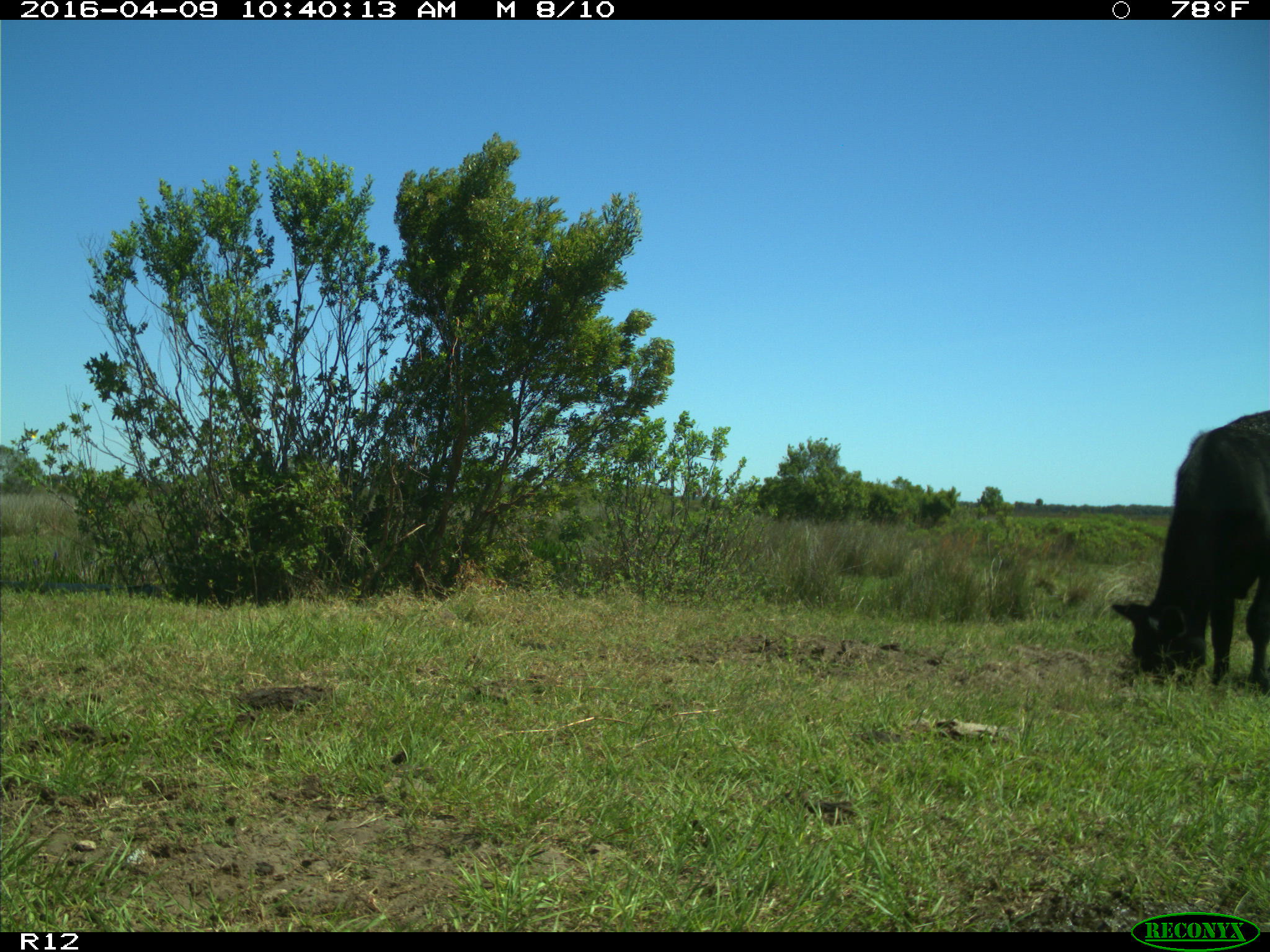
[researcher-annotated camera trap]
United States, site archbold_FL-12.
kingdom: Animalia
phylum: Chordata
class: Mammalia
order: Artiodactyla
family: Bovidae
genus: Bos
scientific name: Bos taurus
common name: domestic cow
Bos taurus (domestic cow).